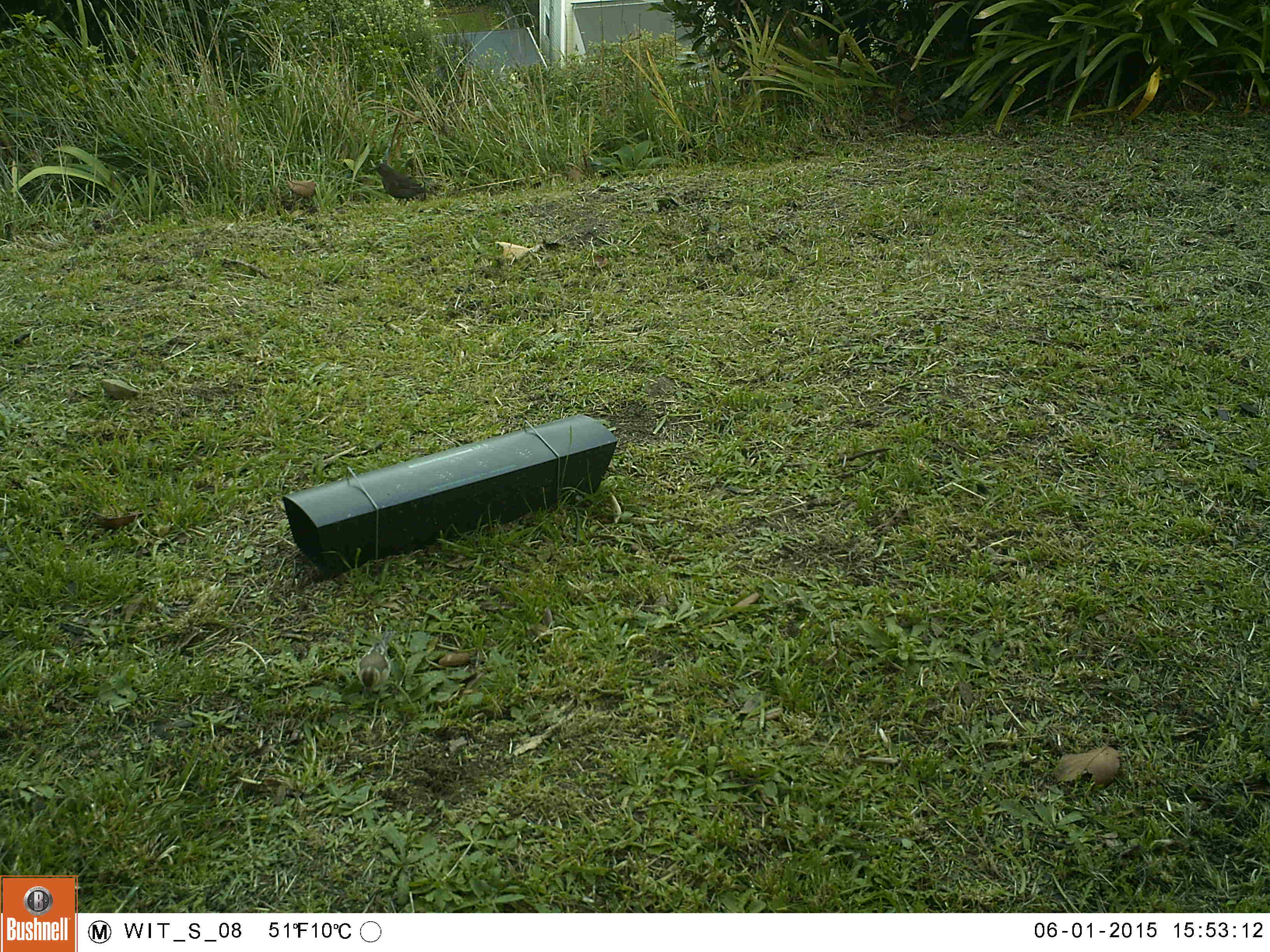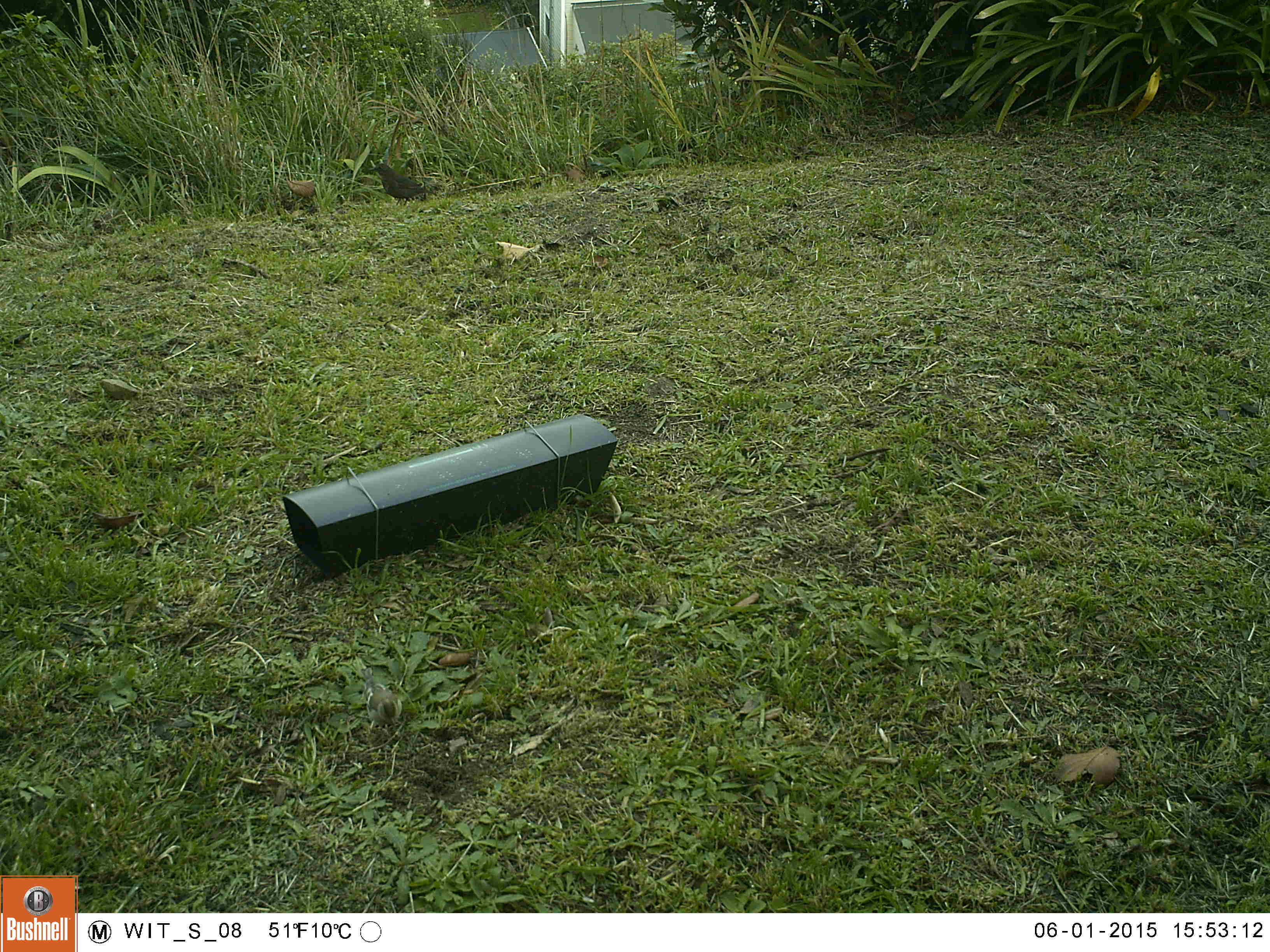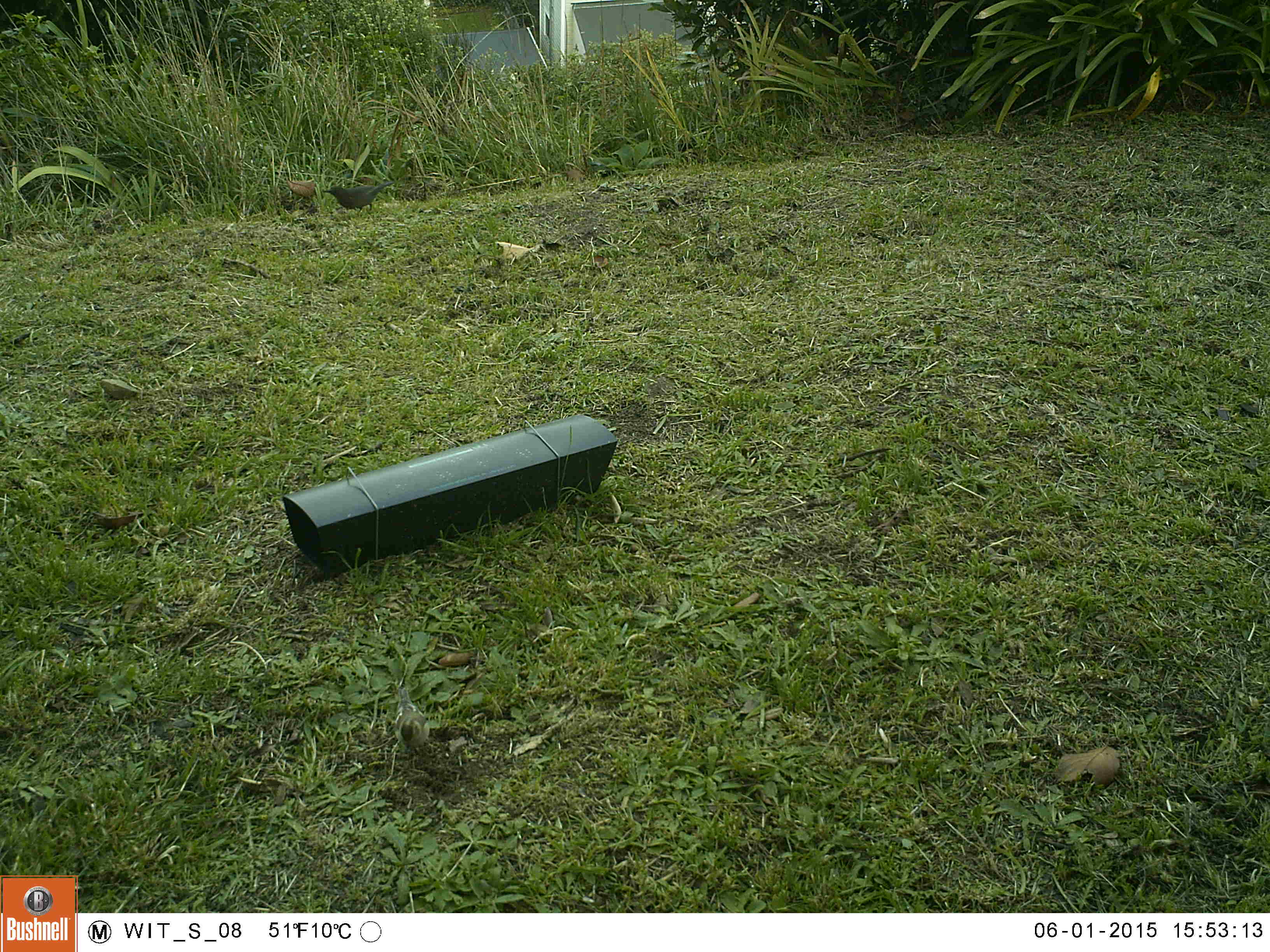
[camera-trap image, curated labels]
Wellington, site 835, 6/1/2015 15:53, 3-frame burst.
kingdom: Animalia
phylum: Chordata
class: Aves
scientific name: Aves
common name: bird